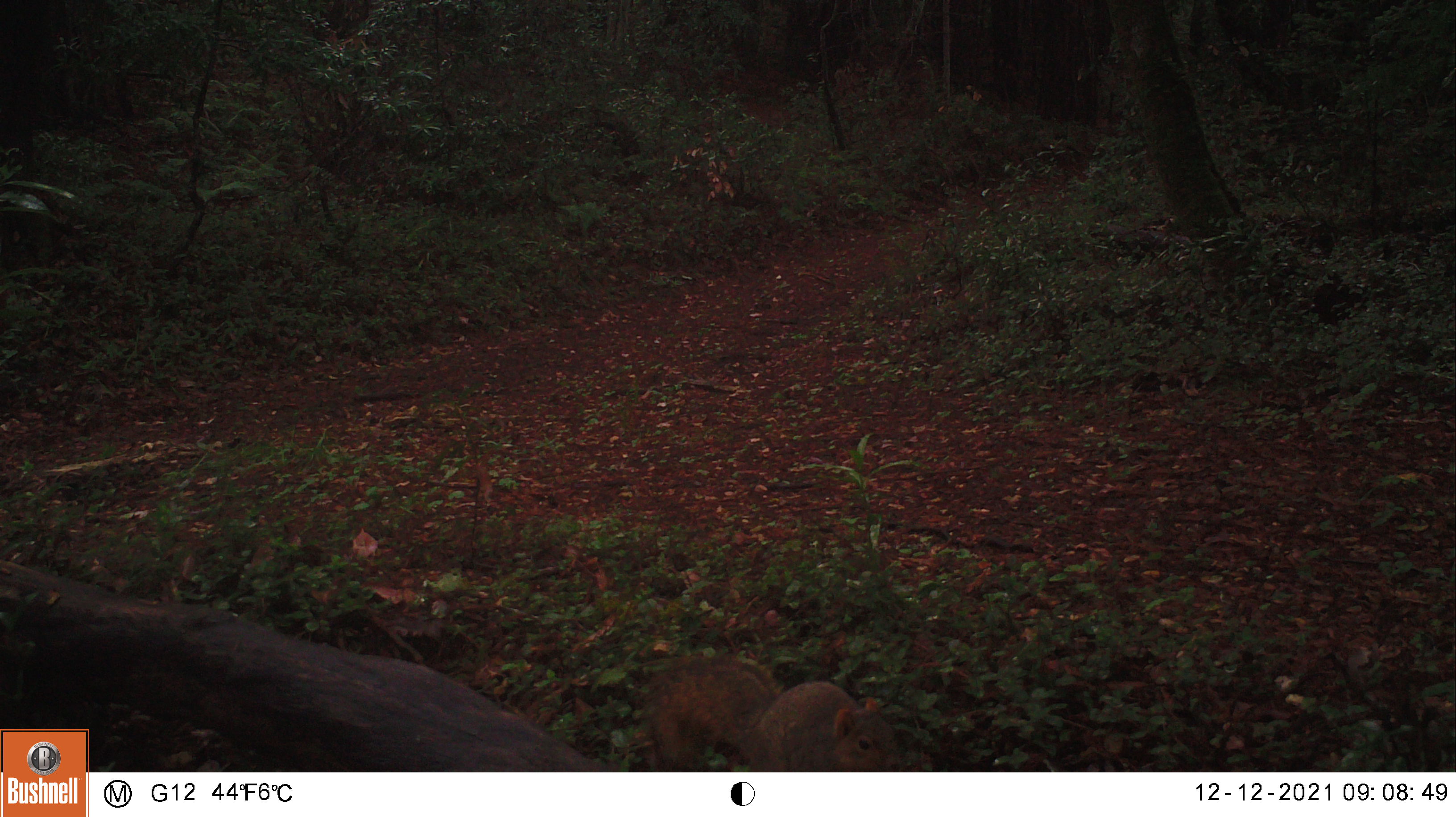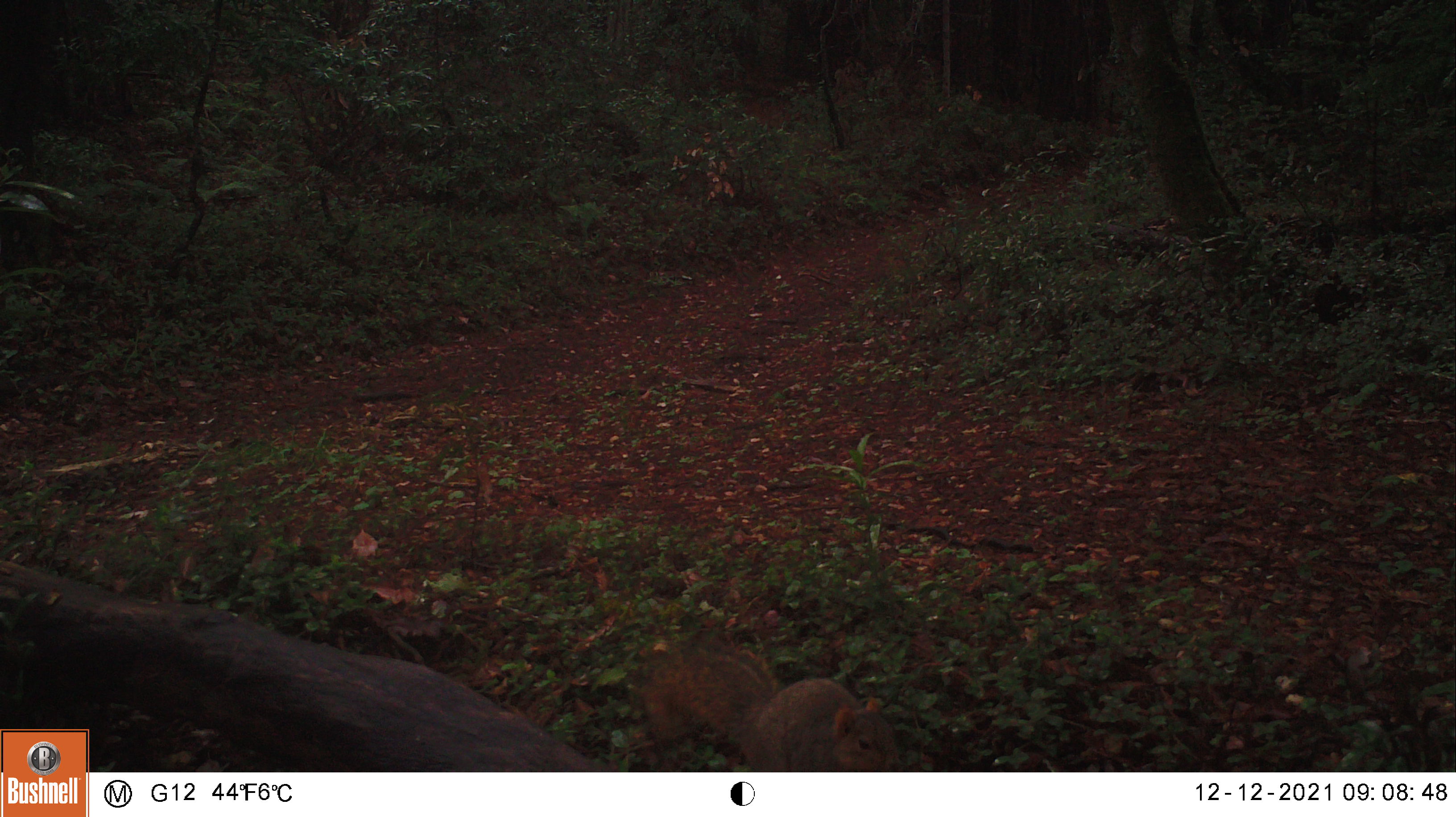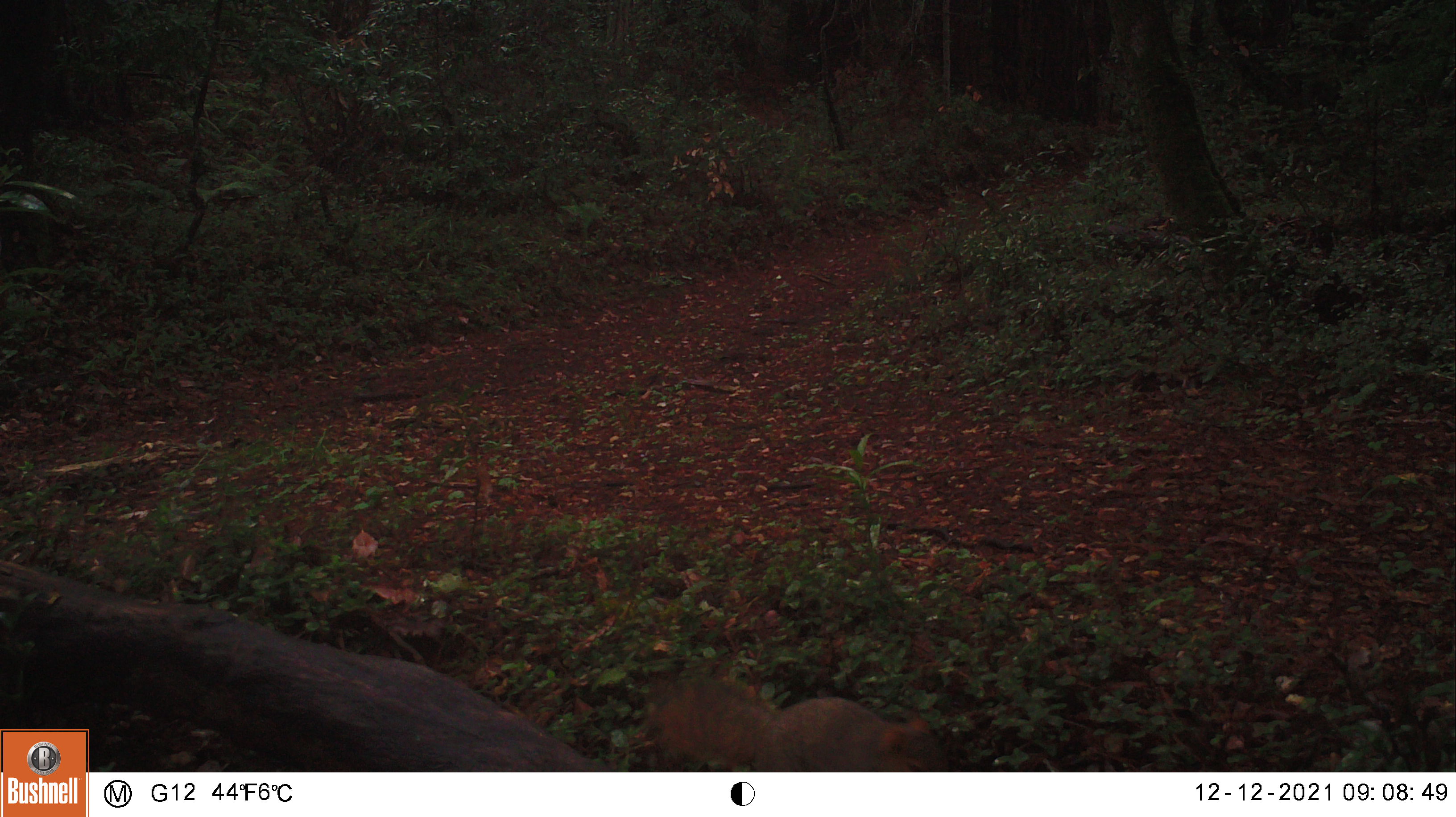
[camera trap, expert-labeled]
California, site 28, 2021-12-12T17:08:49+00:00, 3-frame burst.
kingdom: Animalia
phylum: Chordata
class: Mammalia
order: Rodentia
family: Sciuridae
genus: Sciurus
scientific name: Sciurus griseus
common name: western gray squirrel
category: western grey squirrel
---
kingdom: Animalia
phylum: Chordata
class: Mammalia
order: Rodentia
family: Sciuridae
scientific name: Sciuridae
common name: squirrel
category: unknown squirrel